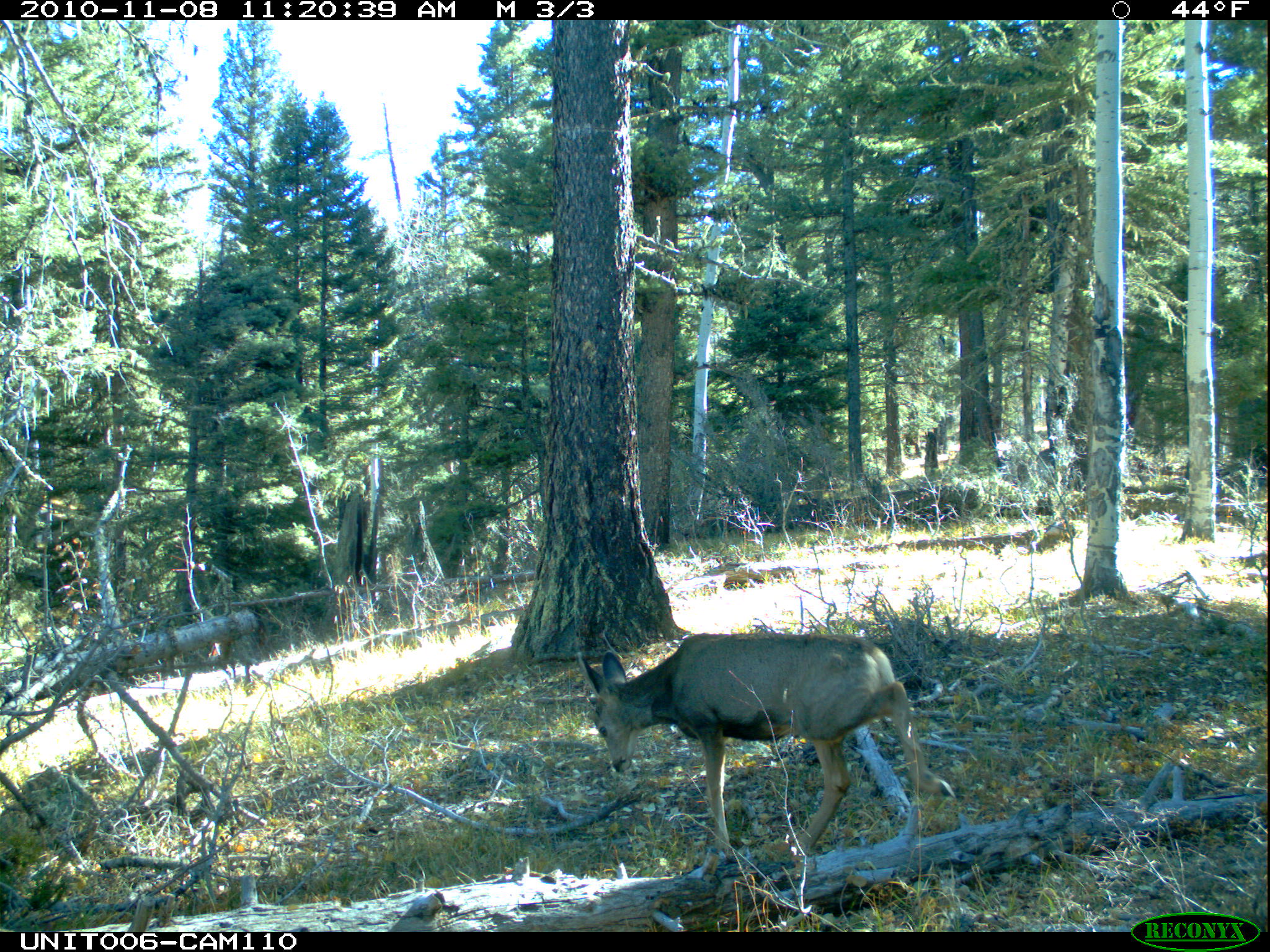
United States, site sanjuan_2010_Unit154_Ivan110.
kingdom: Animalia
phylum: Chordata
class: Mammalia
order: Artiodactyla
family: Cervidae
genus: Odocoileus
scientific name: Odocoileus hemionus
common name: mule deer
Odocoileus hemionus (mule deer).